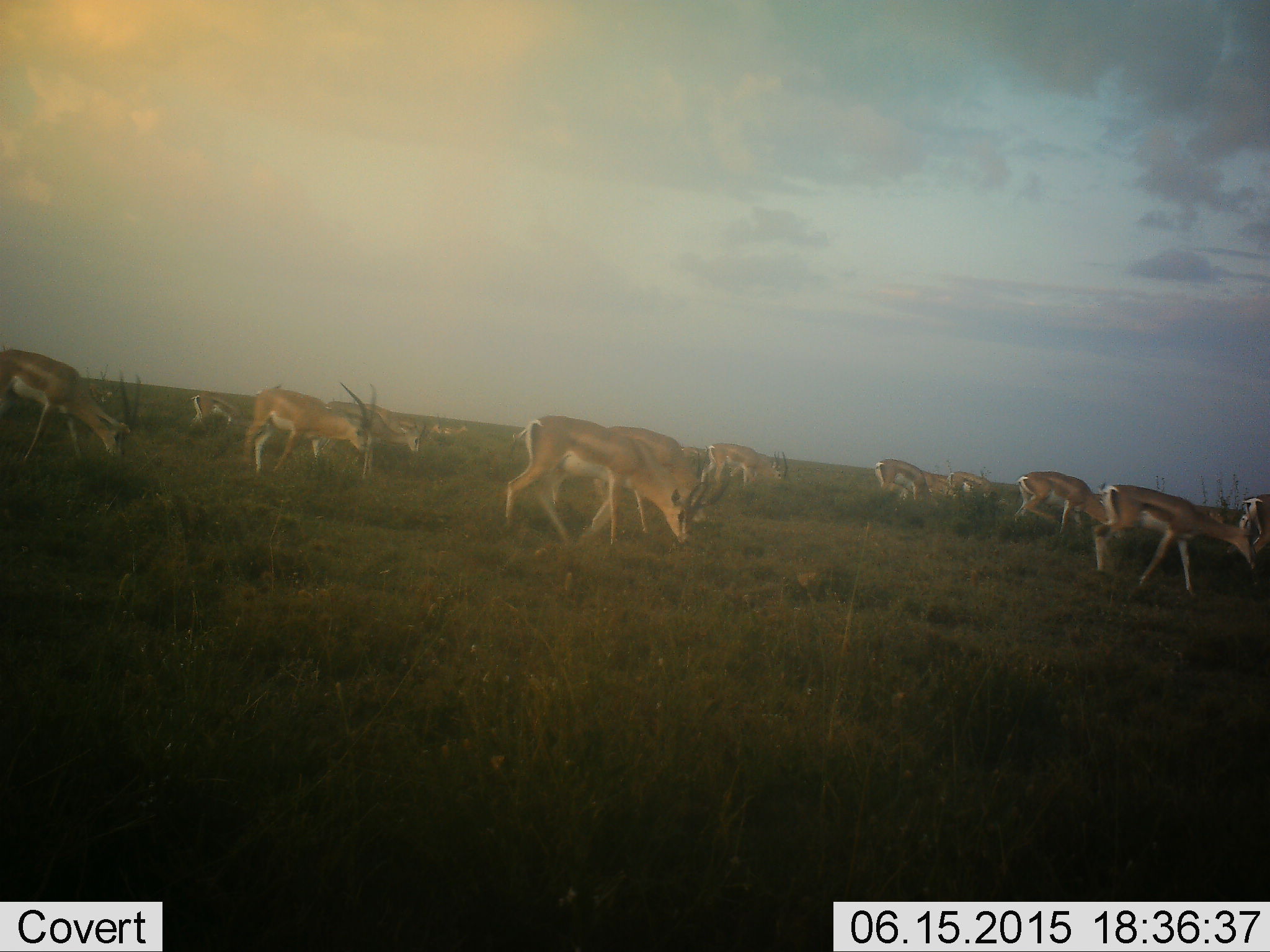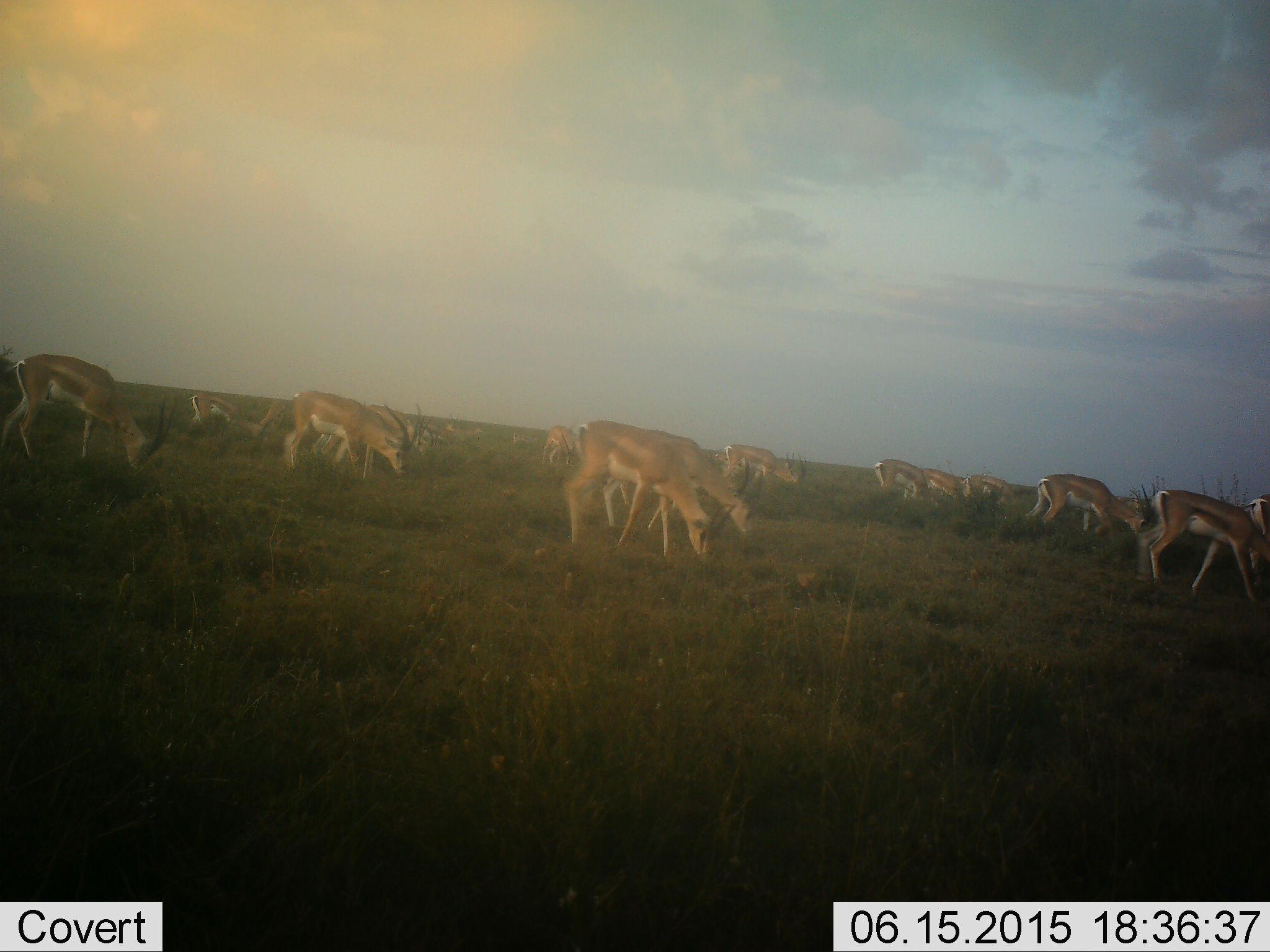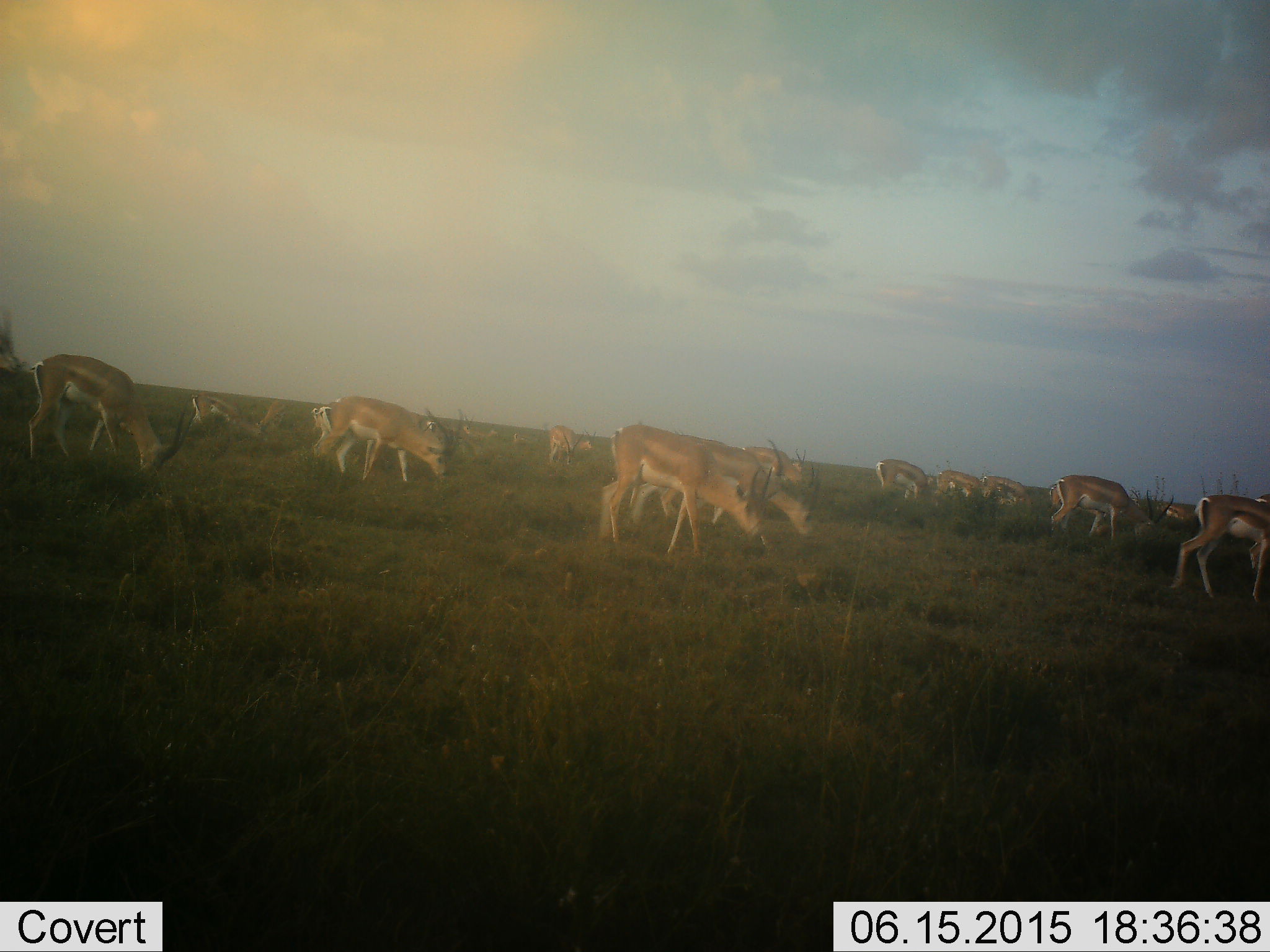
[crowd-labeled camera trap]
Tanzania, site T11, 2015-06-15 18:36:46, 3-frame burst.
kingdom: Animalia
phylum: Chordata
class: Mammalia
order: Artiodactyla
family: Bovidae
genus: Nanger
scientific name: Nanger granti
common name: grant's gazelle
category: gazellegrants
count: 11-50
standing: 30%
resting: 0%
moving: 30%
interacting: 0%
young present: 0%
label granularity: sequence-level